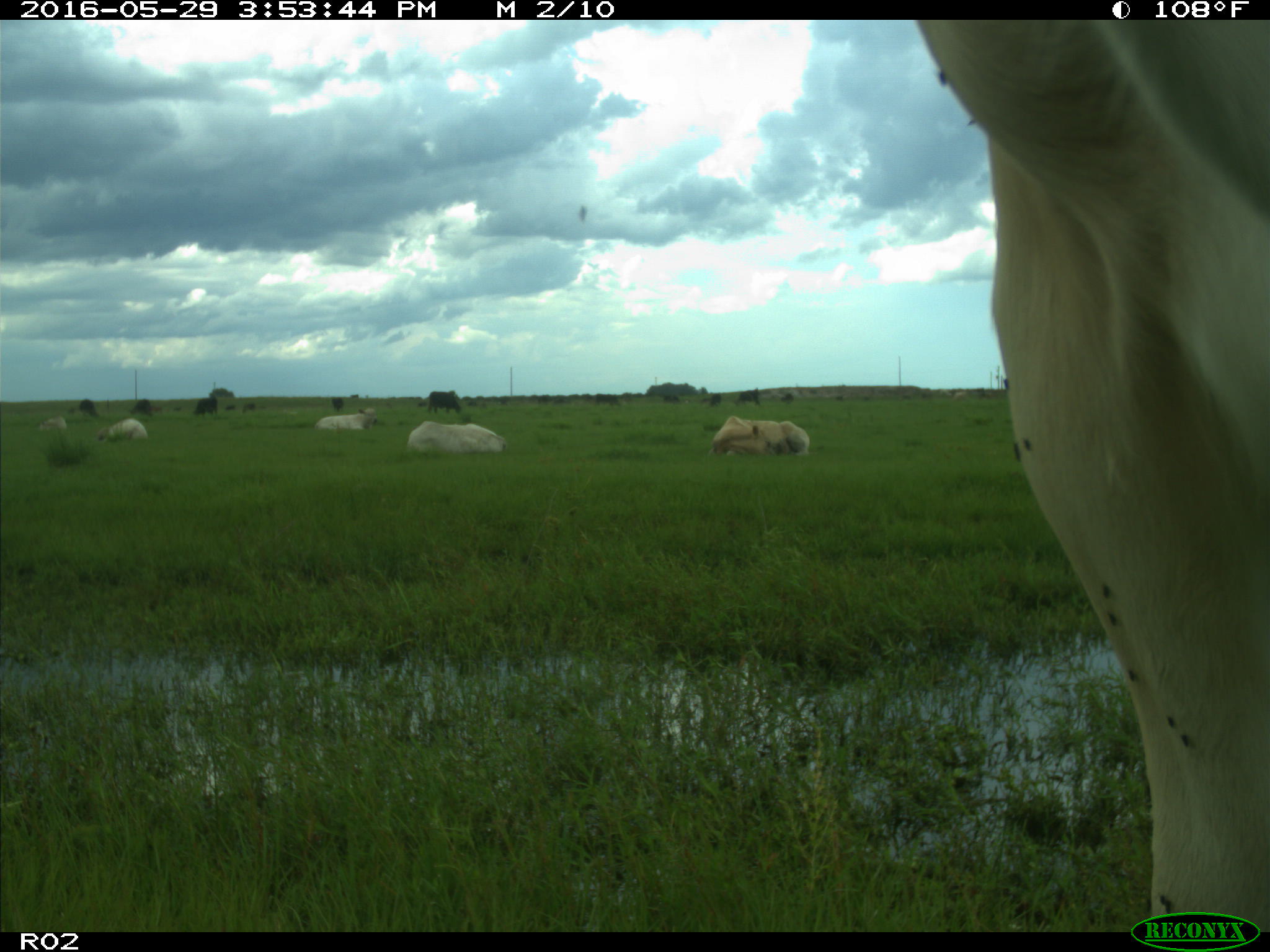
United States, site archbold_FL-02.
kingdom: Animalia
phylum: Chordata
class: Mammalia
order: Artiodactyla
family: Bovidae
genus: Bos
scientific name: Bos taurus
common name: domestic cow